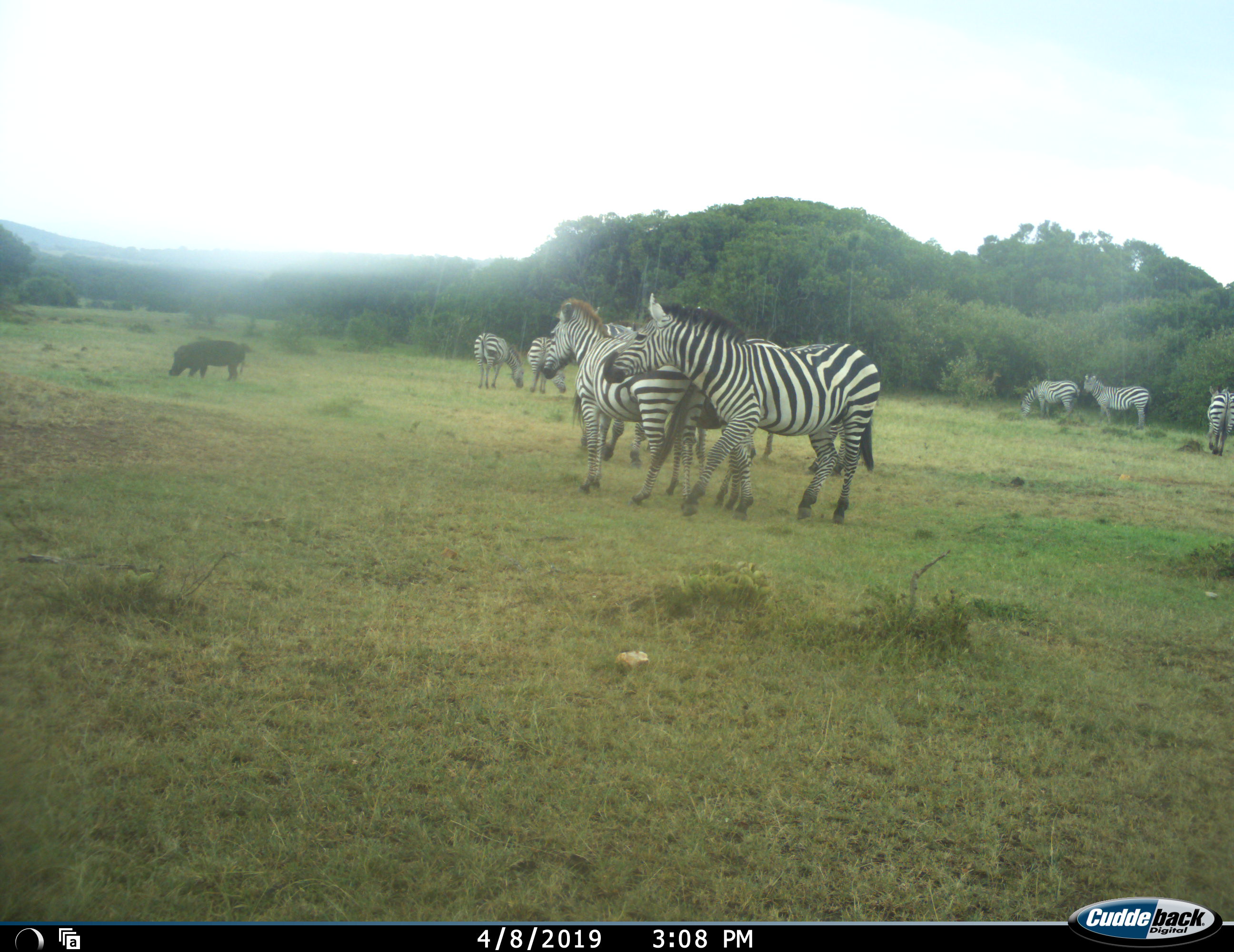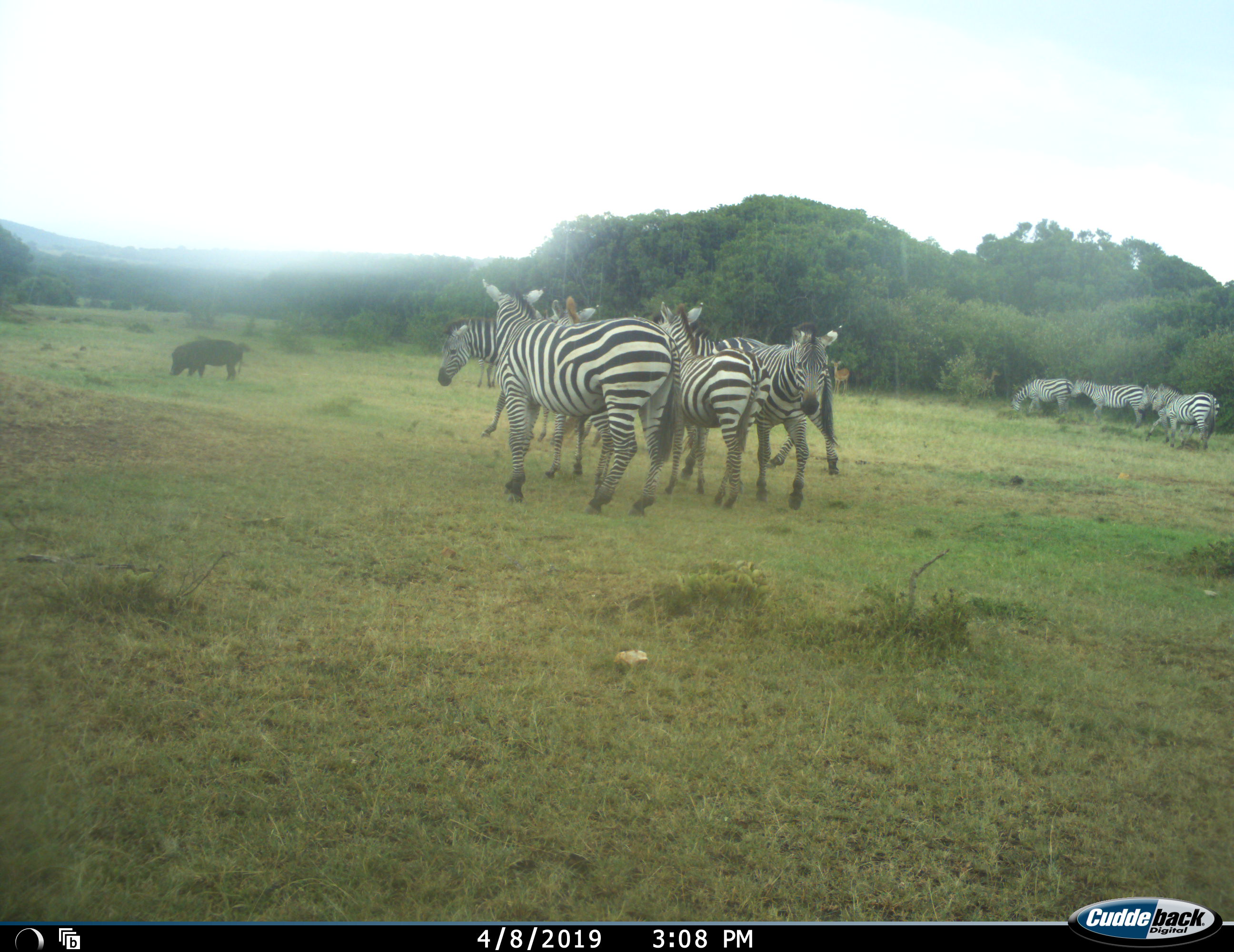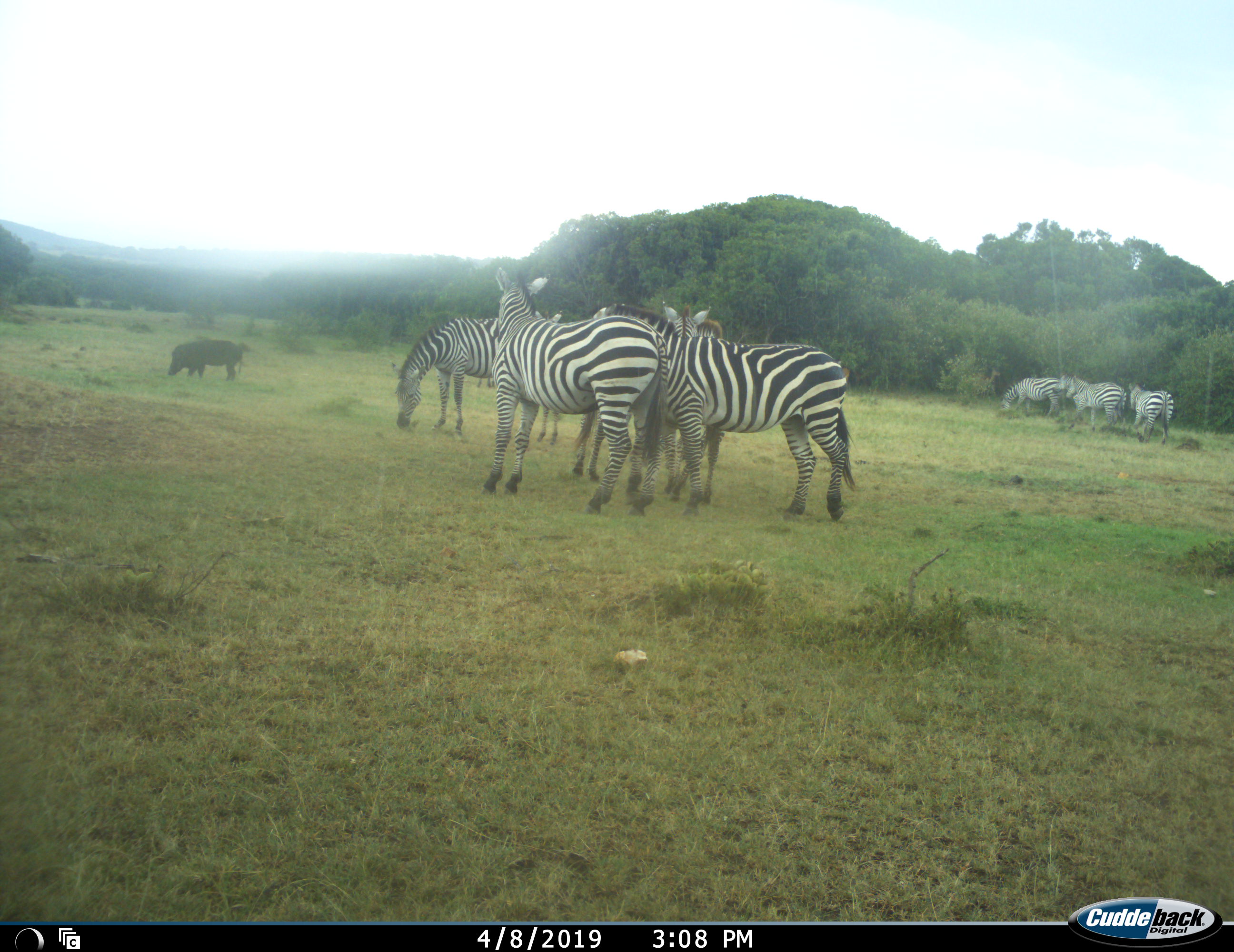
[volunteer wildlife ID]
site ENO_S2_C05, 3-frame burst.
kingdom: Animalia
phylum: Chordata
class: Mammalia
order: Artiodactyla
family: Suidae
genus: Phacochoerus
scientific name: Phacochoerus africanus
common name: warthog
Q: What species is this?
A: Warthog (Phacochoerus africanus).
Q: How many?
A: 1.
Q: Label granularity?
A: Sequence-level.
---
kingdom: Animalia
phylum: Chordata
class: Mammalia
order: Perissodactyla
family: Equidae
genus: Equus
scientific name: Equus quagga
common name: plains zebra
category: zebraplains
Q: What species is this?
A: Zebraplains (plains zebra) (Equus quagga).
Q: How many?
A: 10.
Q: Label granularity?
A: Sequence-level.